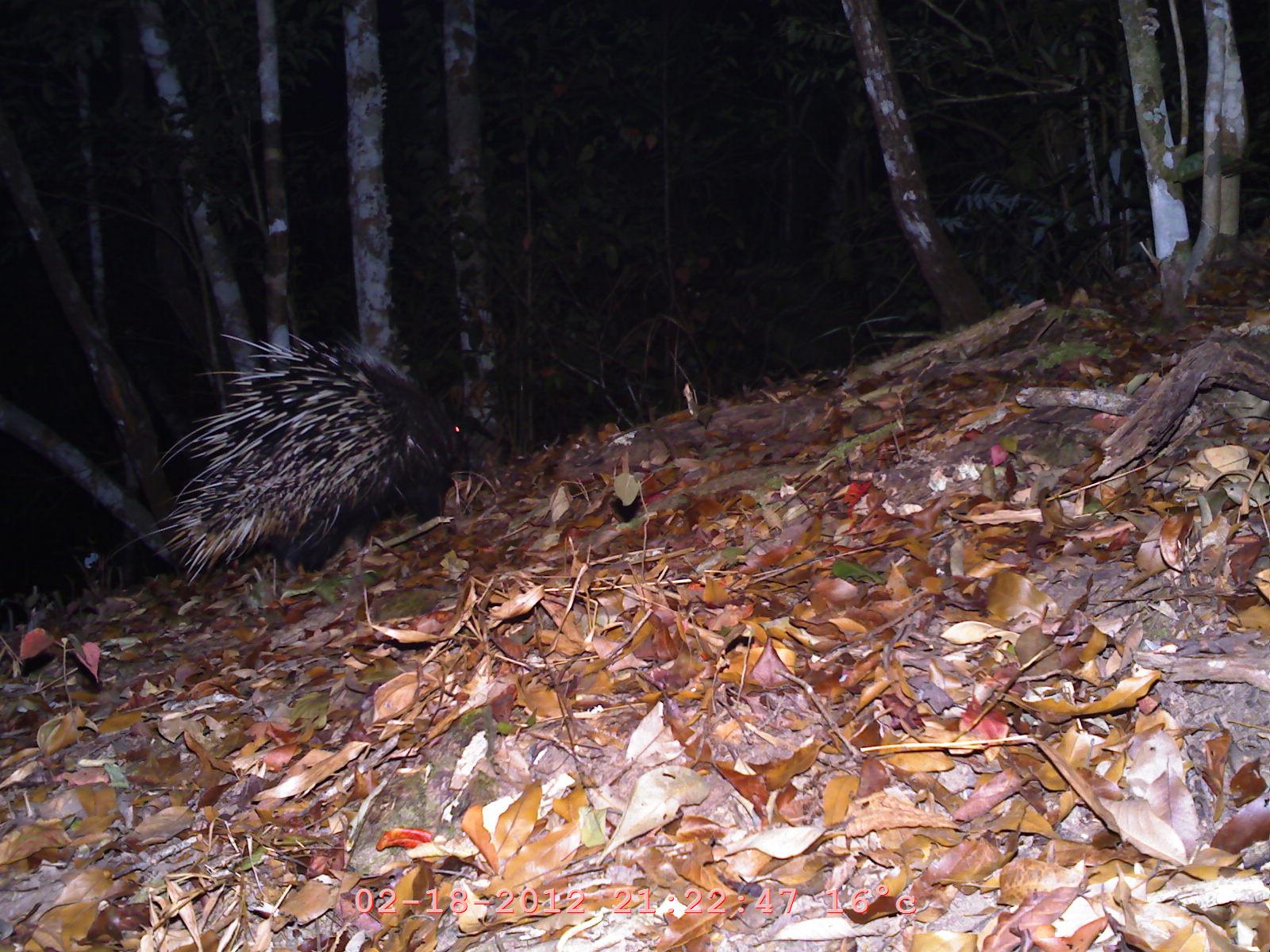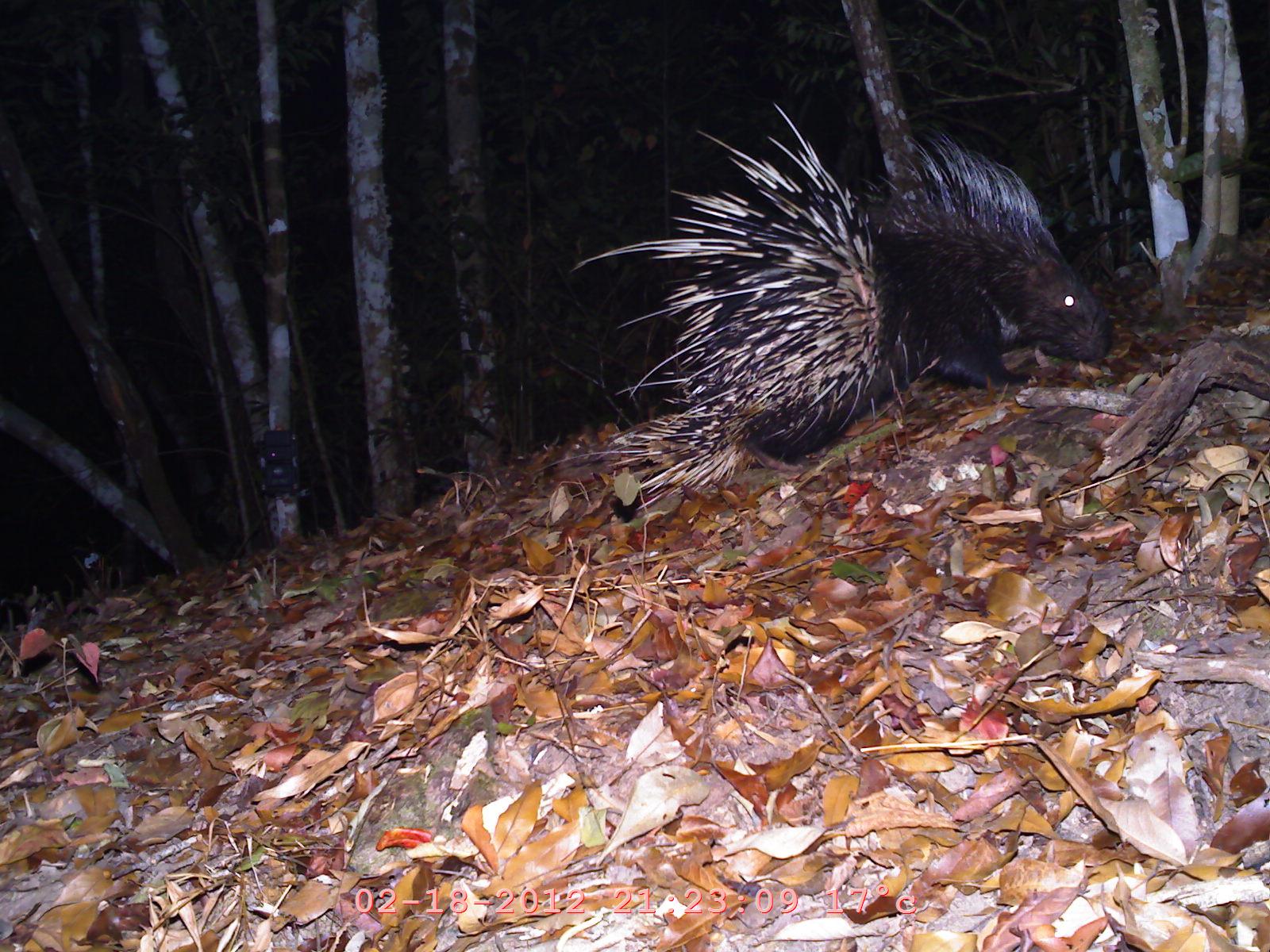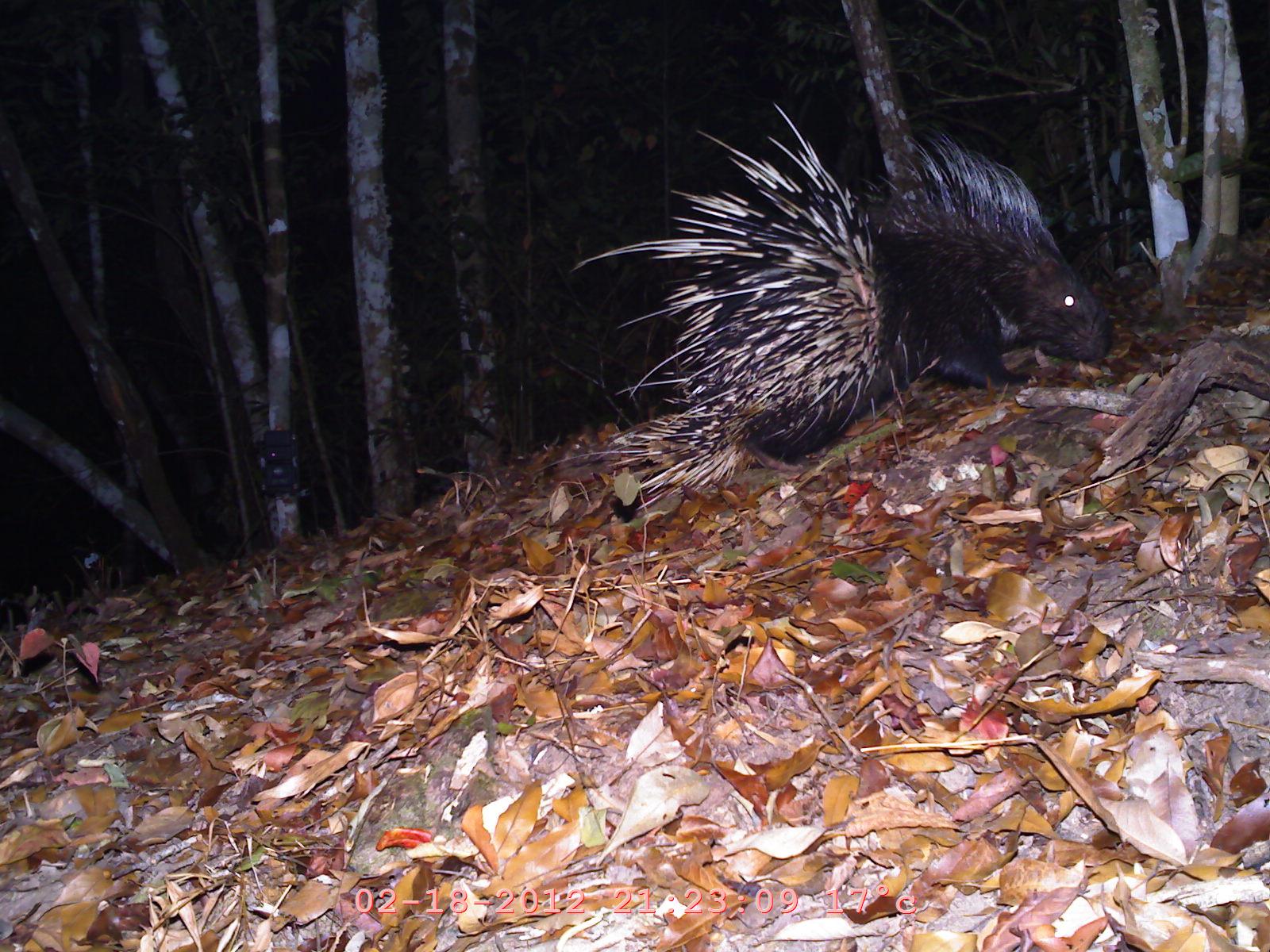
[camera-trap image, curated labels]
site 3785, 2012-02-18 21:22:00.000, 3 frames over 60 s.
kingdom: Animalia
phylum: Chordata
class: Mammalia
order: Rodentia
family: Hystricidae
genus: Hystrix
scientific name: Hystrix brachyura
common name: east asian porcupine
Hystrix brachyura (east asian porcupine), count 1.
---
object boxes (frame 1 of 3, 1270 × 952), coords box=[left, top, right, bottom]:
hystrix brachyura: box=[97, 320, 468, 583]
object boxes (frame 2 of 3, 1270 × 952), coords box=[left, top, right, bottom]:
hystrix brachyura: box=[559, 98, 1113, 515]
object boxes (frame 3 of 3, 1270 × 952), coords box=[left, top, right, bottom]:
hystrix brachyura: box=[564, 95, 1112, 511]